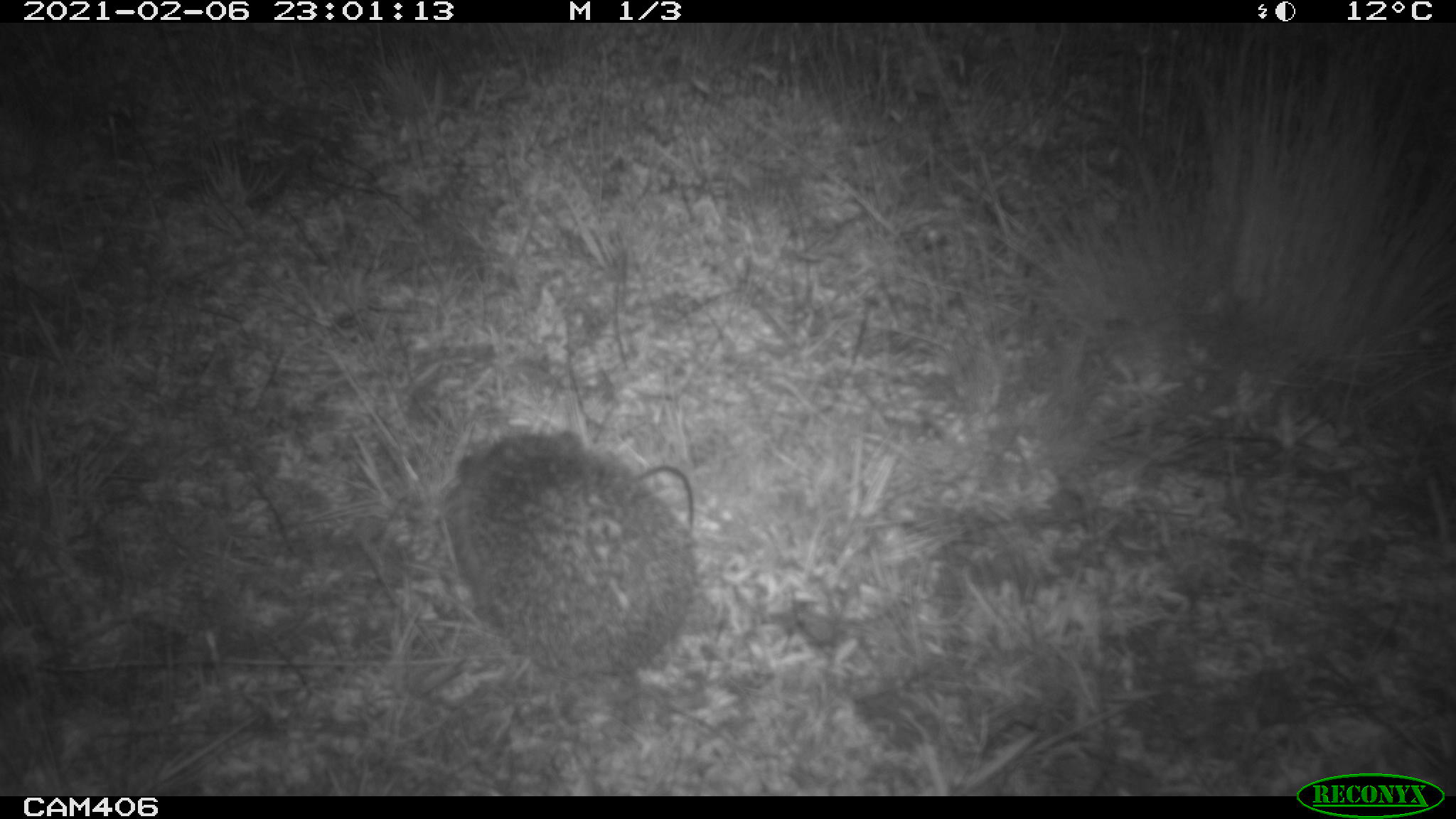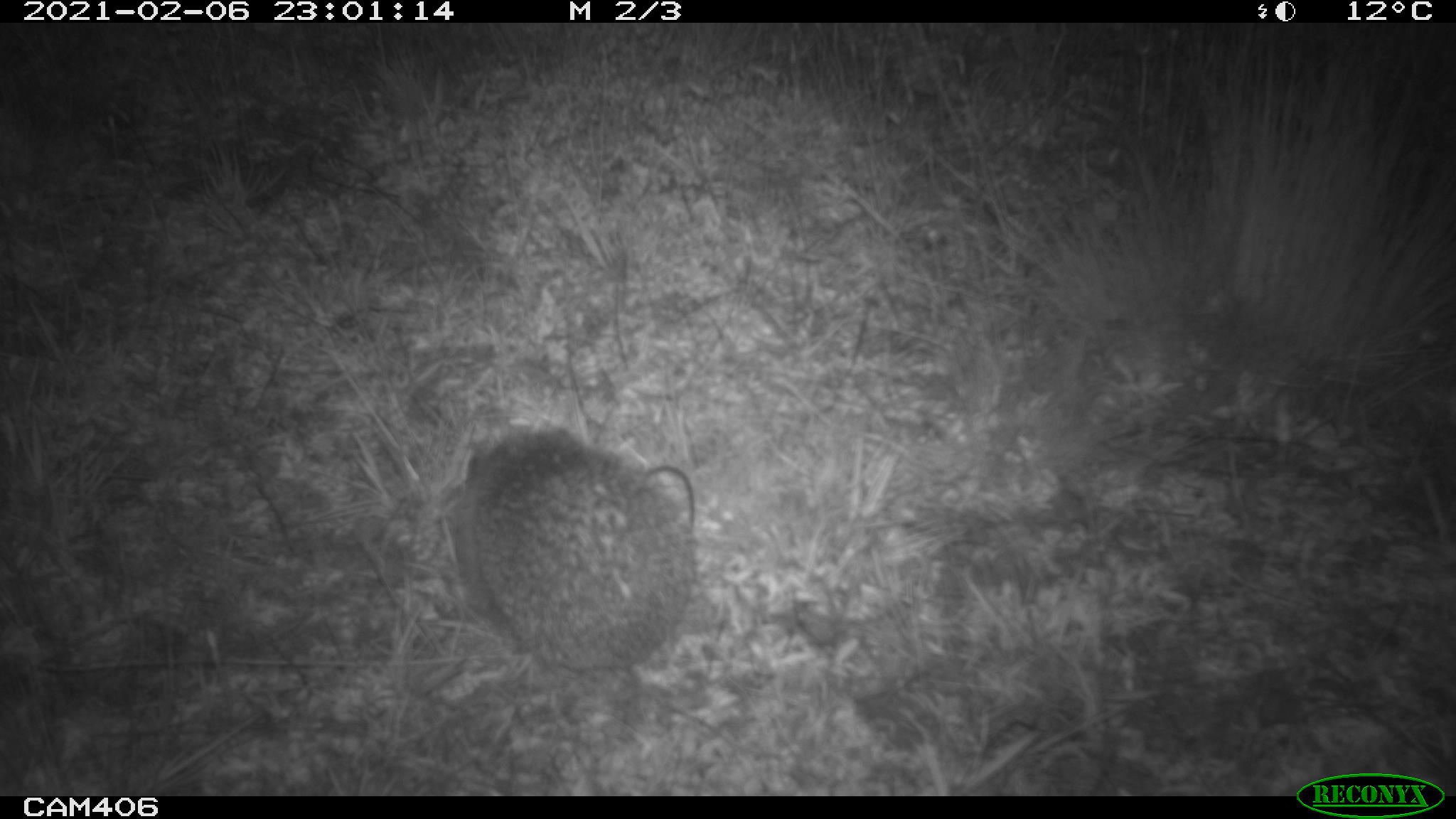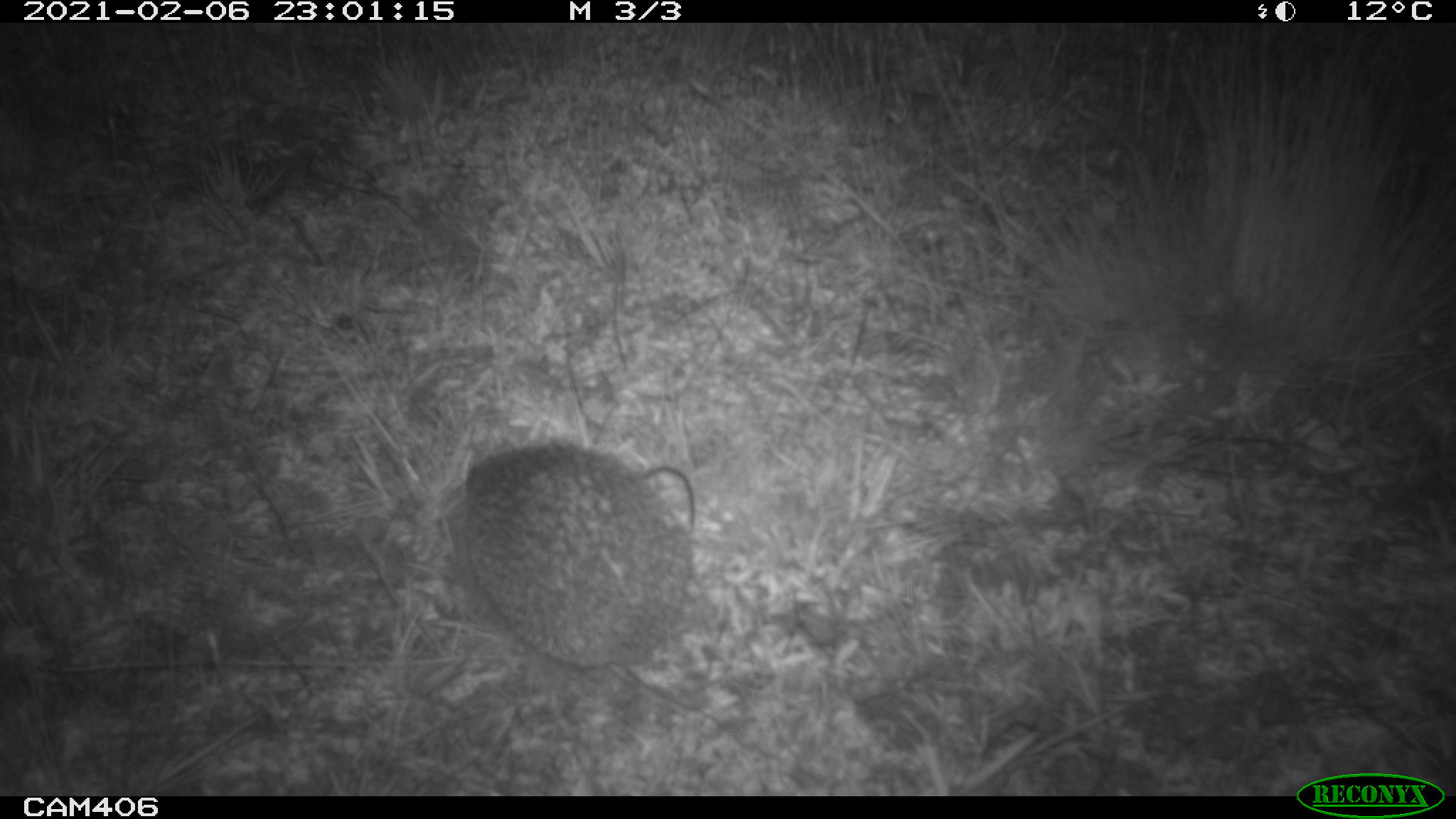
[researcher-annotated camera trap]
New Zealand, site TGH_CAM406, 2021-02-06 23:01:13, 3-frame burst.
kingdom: Animalia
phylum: Chordata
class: Mammalia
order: Eulipotyphla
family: Erinaceidae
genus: Erinaceus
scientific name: Erinaceus europaeus europaeus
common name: european hedgehog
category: hedgehog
Hedgehog (european hedgehog) (Erinaceus europaeus europaeus).